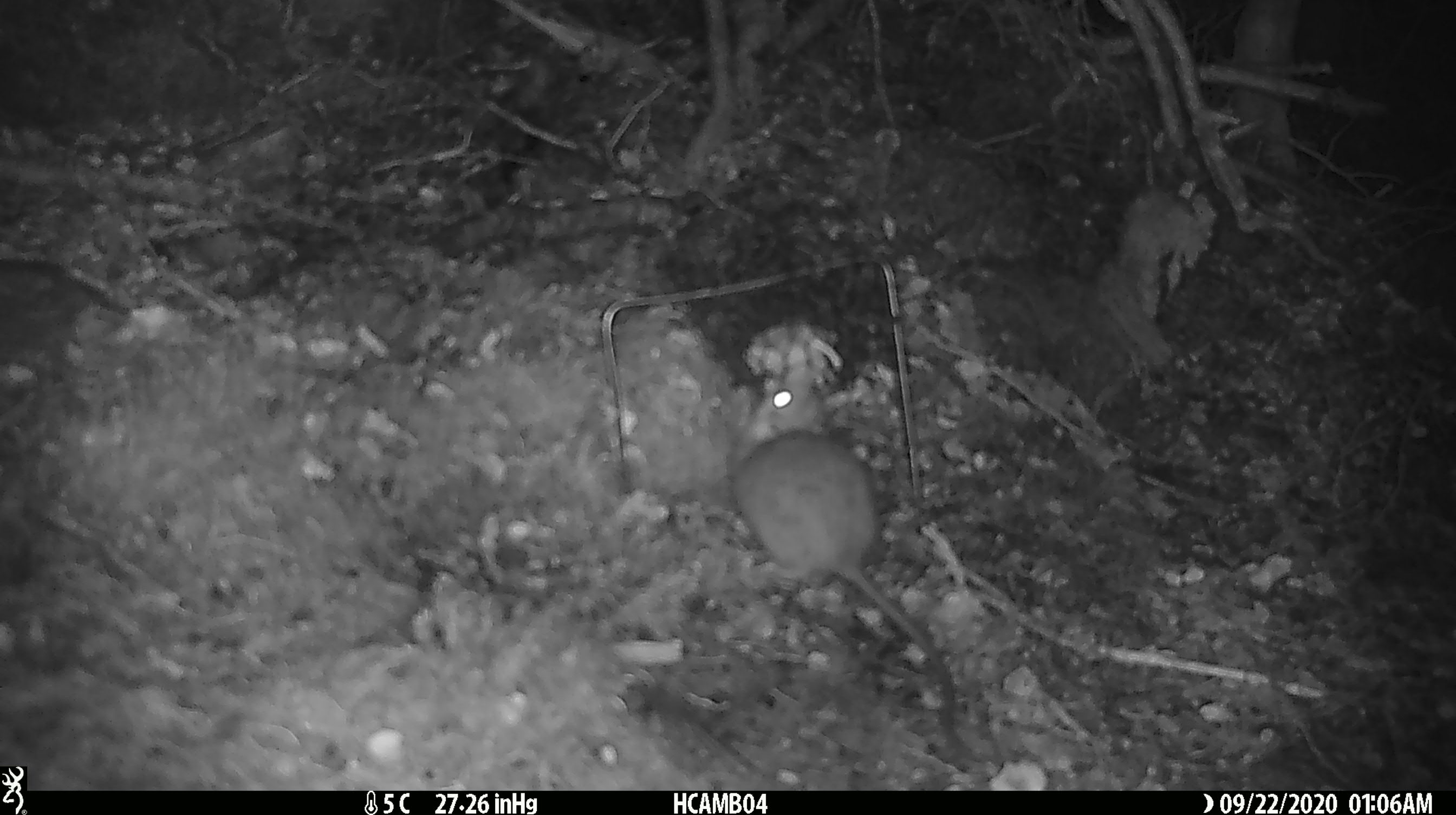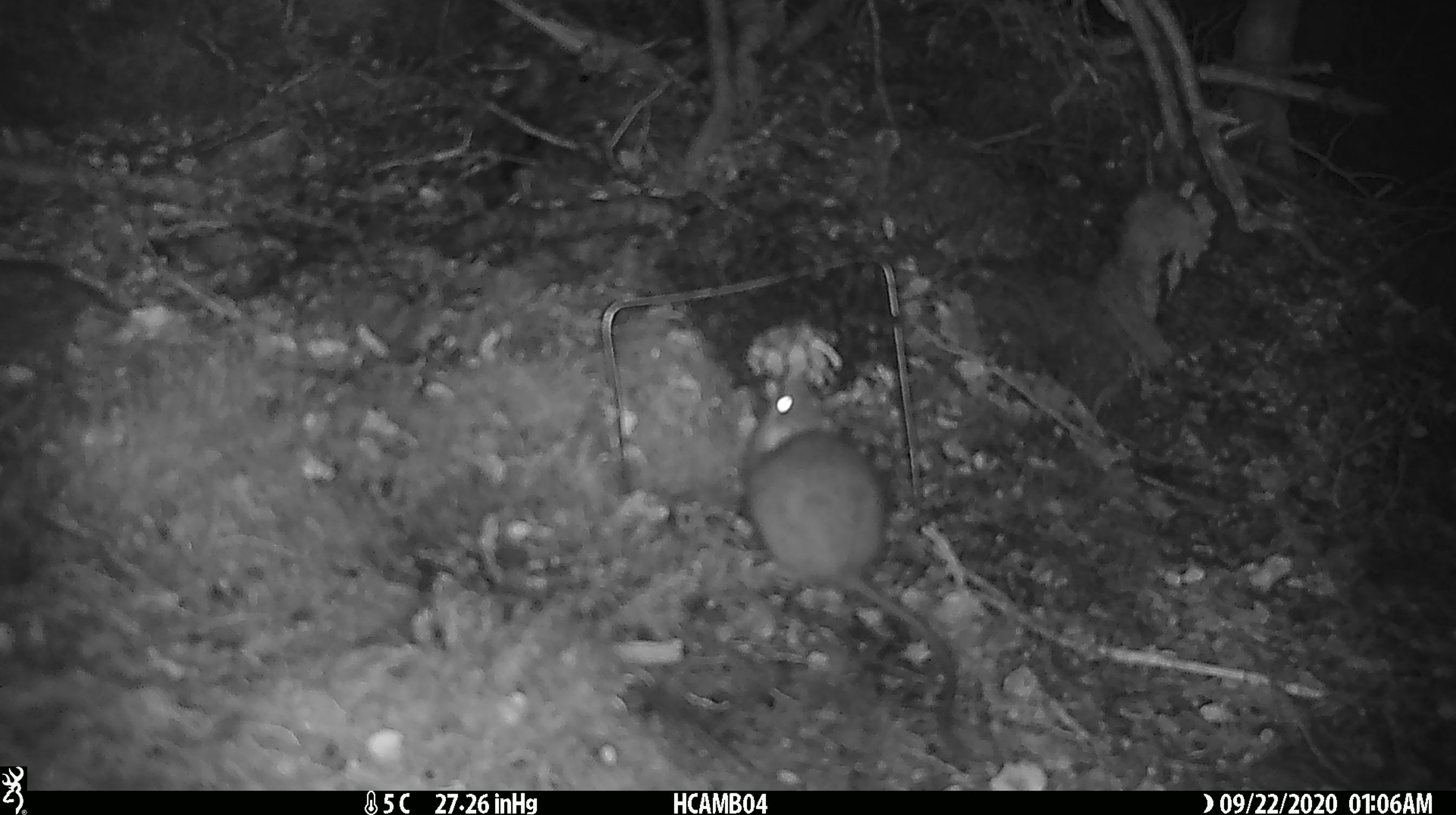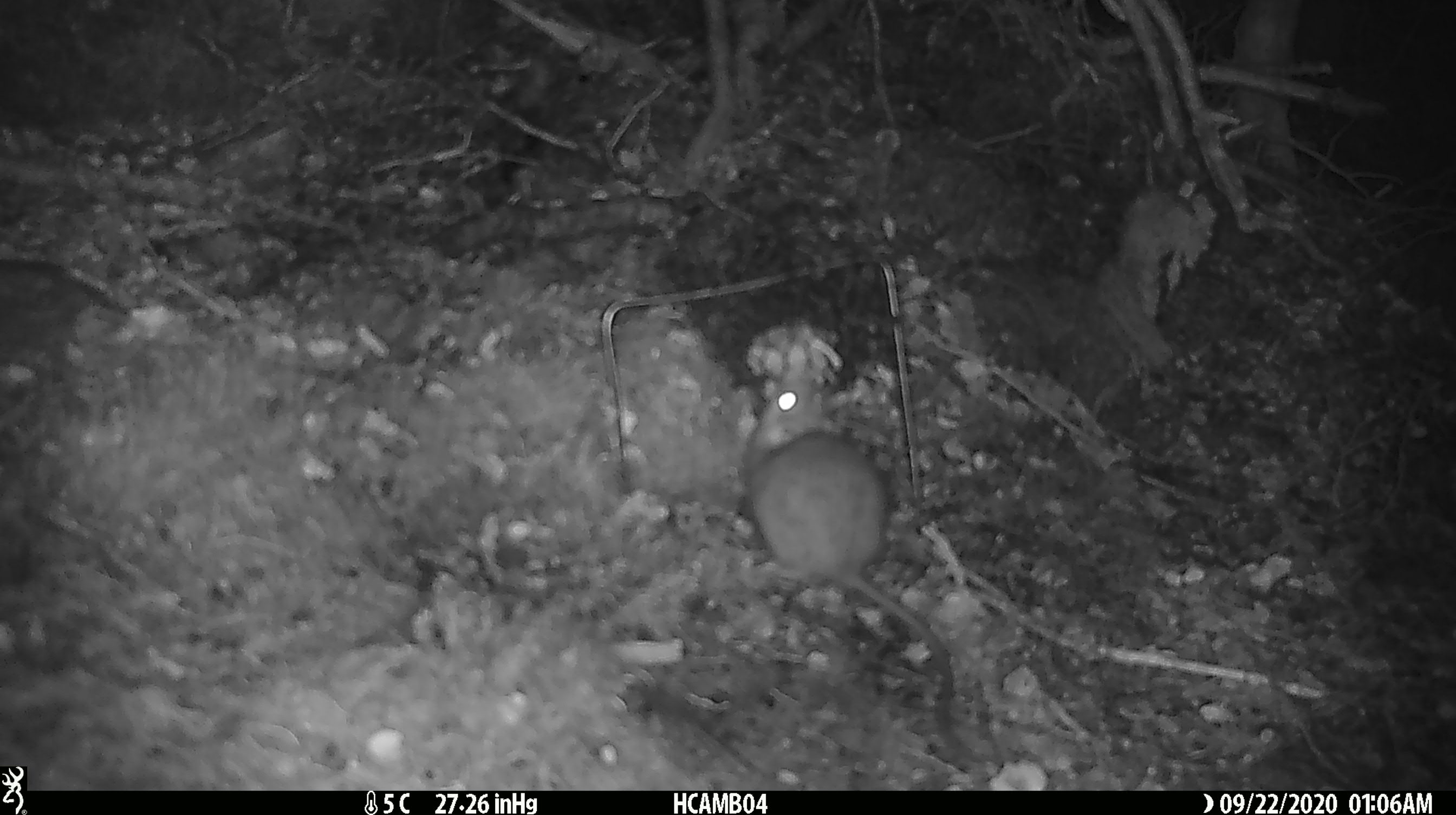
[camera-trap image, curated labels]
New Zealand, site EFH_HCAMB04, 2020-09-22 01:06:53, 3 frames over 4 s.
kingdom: Animalia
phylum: Chordata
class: Mammalia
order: Rodentia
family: Muridae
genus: Rattus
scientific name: Rattus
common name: rat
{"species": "rat (Rattus)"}